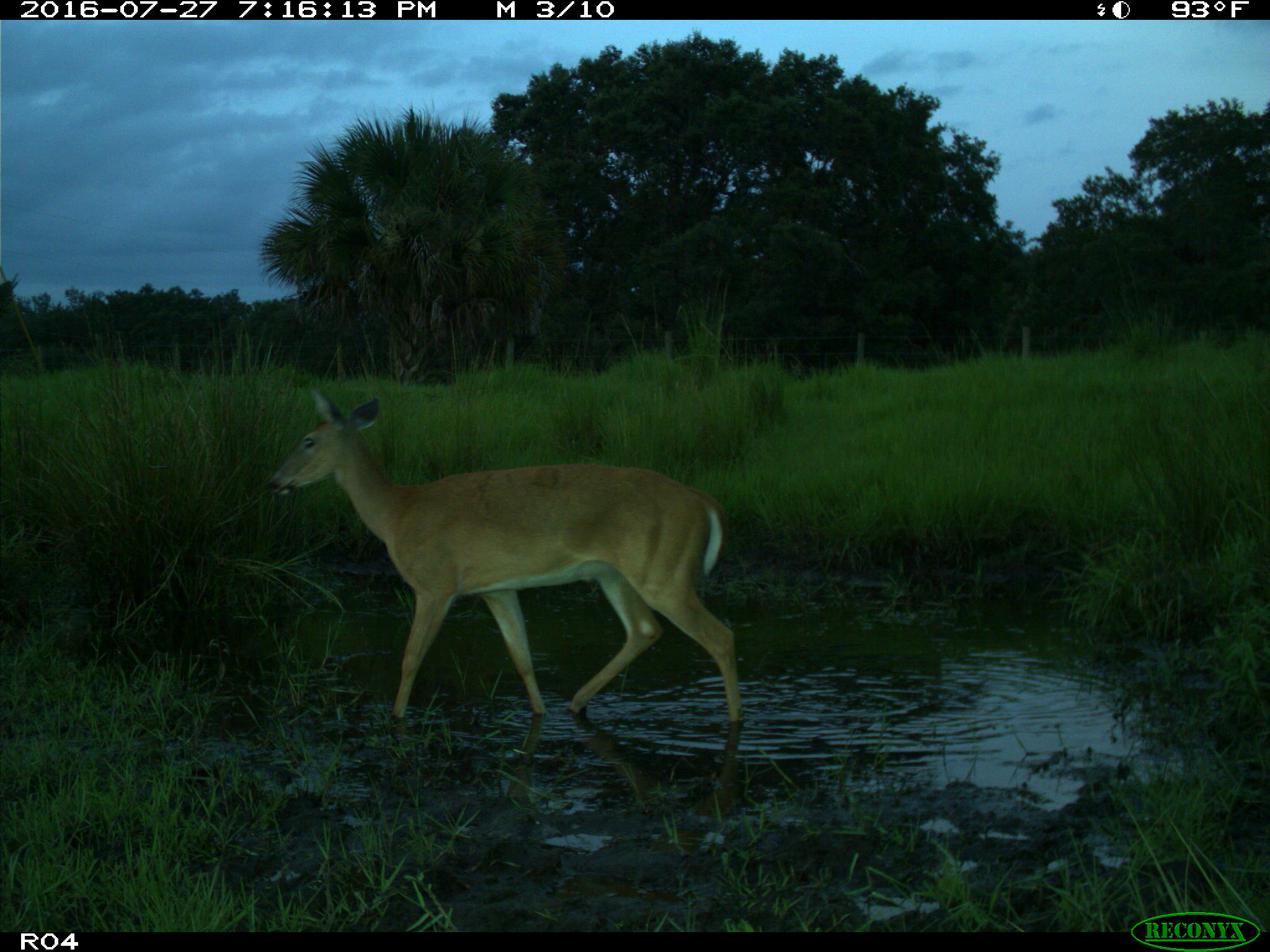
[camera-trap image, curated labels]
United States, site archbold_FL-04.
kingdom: Animalia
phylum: Chordata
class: Mammalia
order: Artiodactyla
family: Cervidae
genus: Odocoileus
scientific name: Odocoileus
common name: deer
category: unidentified deer